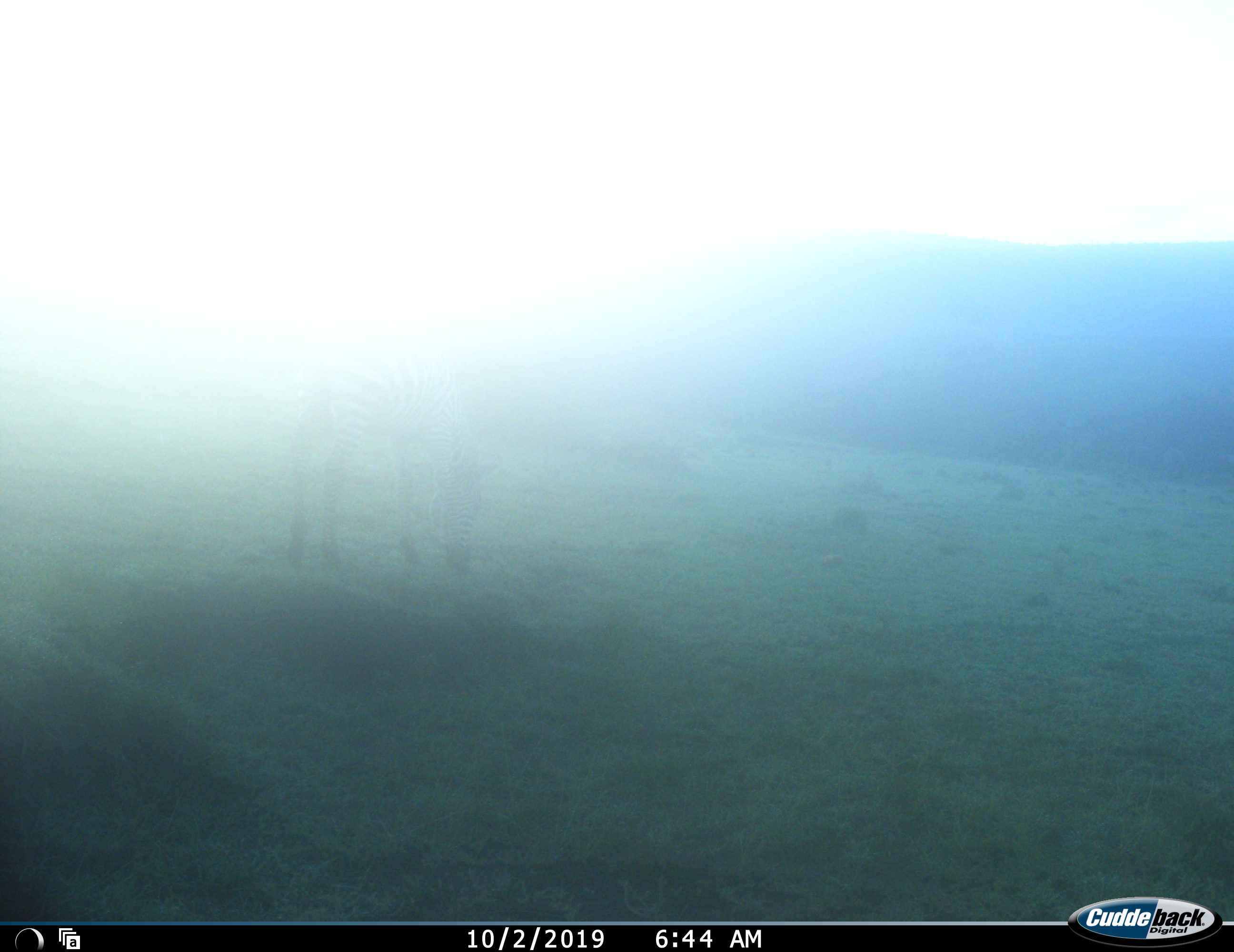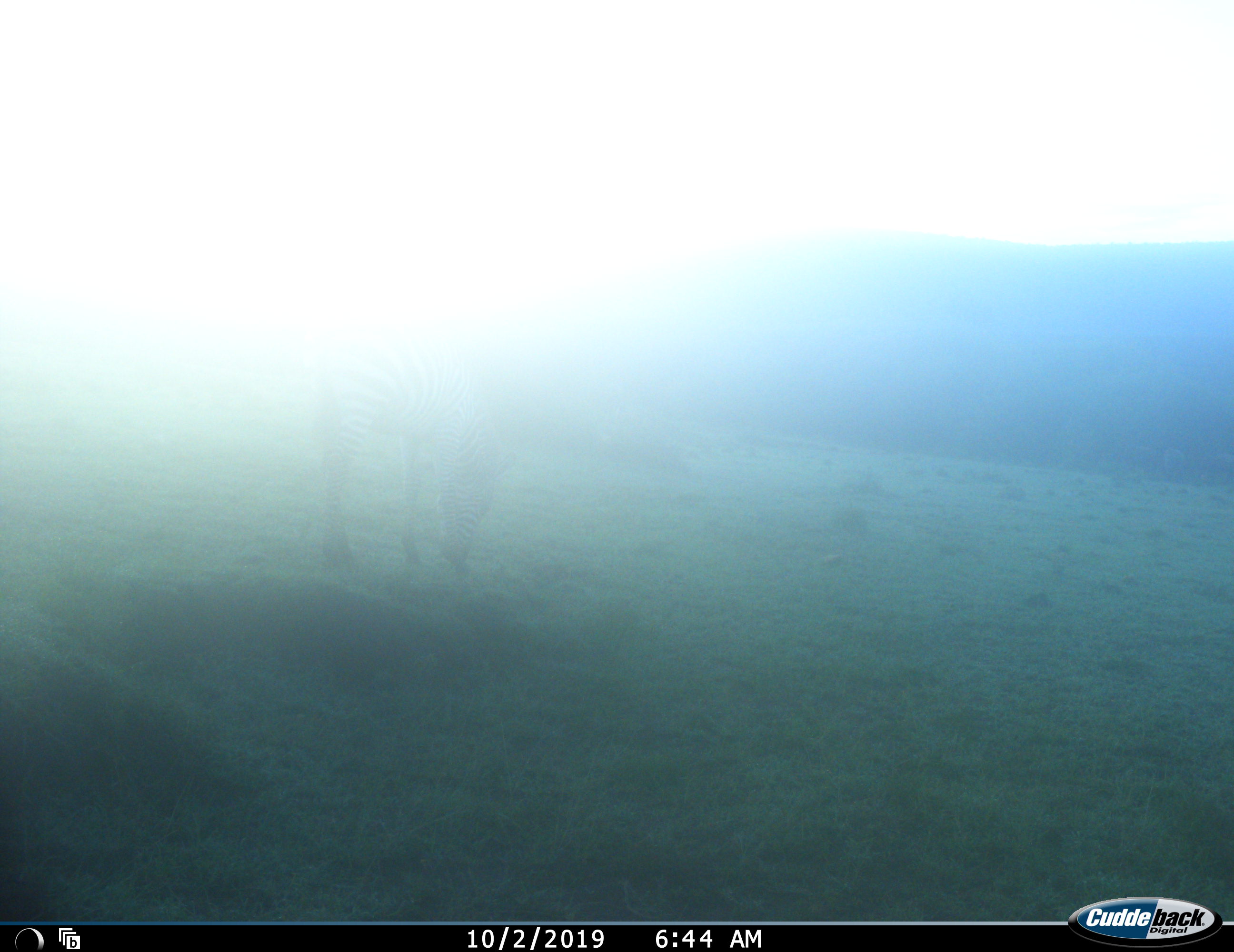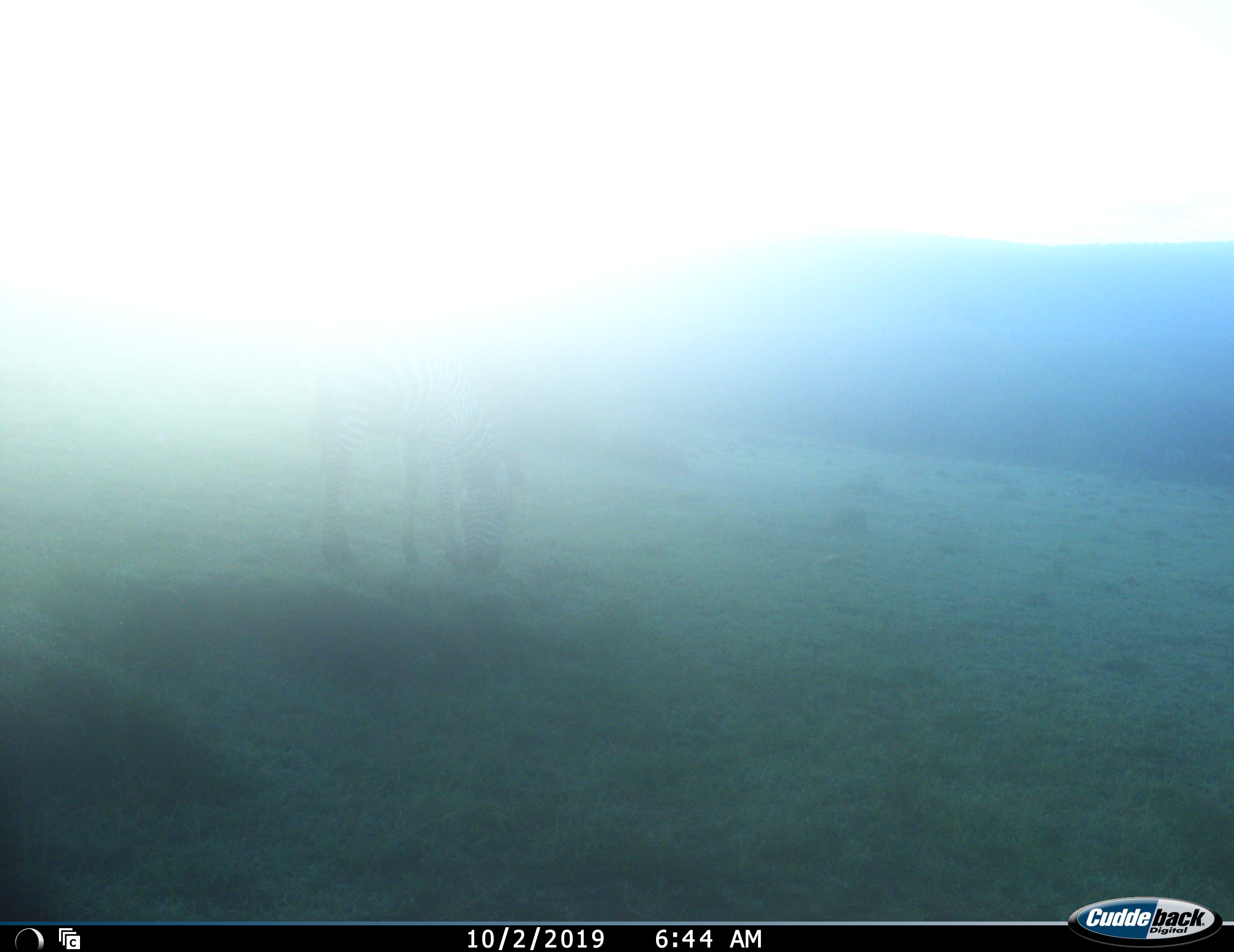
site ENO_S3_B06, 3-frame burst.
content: unidentified animal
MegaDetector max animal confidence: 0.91